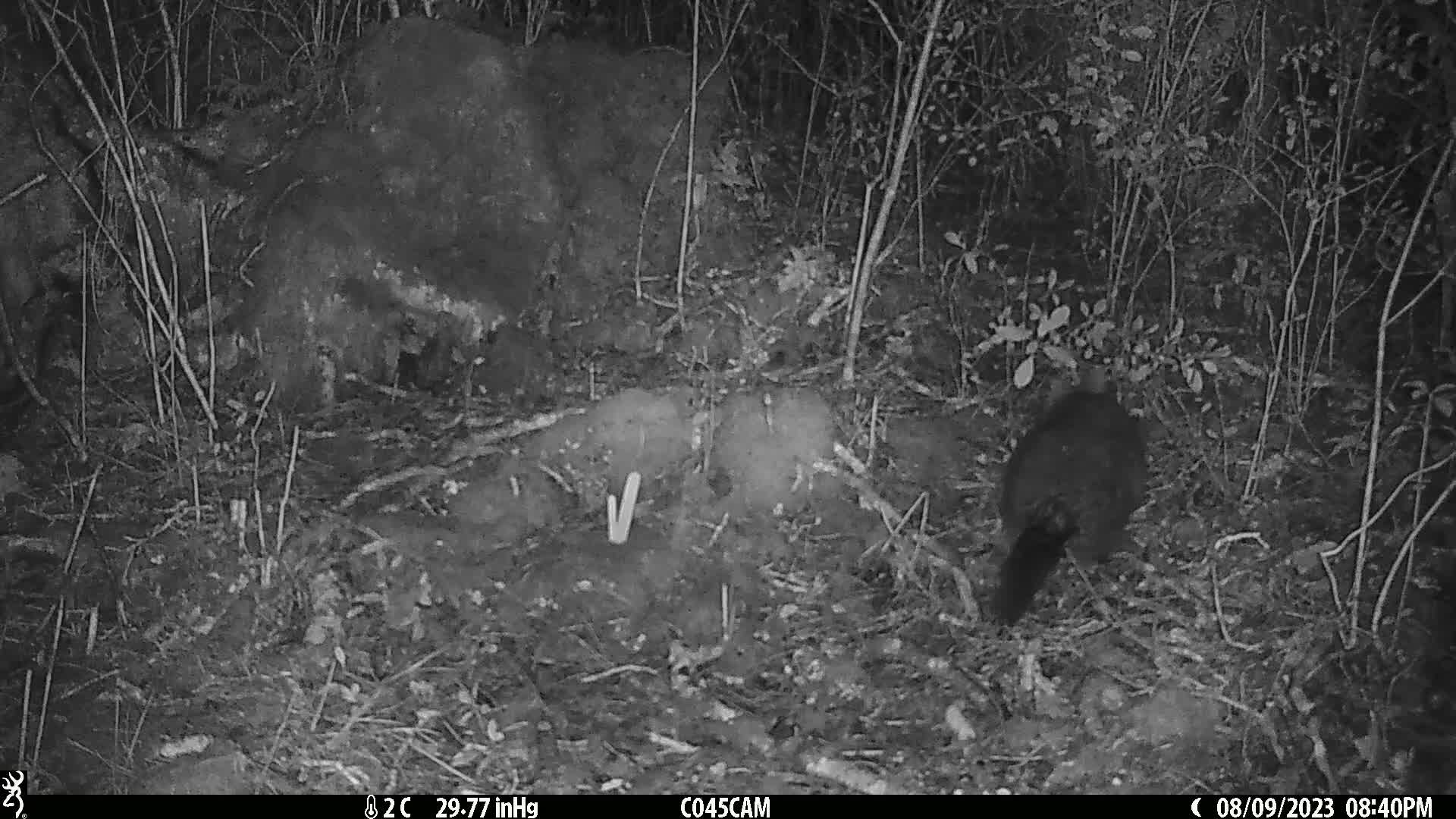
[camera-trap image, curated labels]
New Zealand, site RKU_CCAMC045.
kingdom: Animalia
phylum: Chordata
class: Mammalia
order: Diprotodontia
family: Phalangeridae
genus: Trichosurus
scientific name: Trichosurus vulpecula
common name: common brushtail possum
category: possum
Possum (common brushtail possum) (Trichosurus vulpecula).